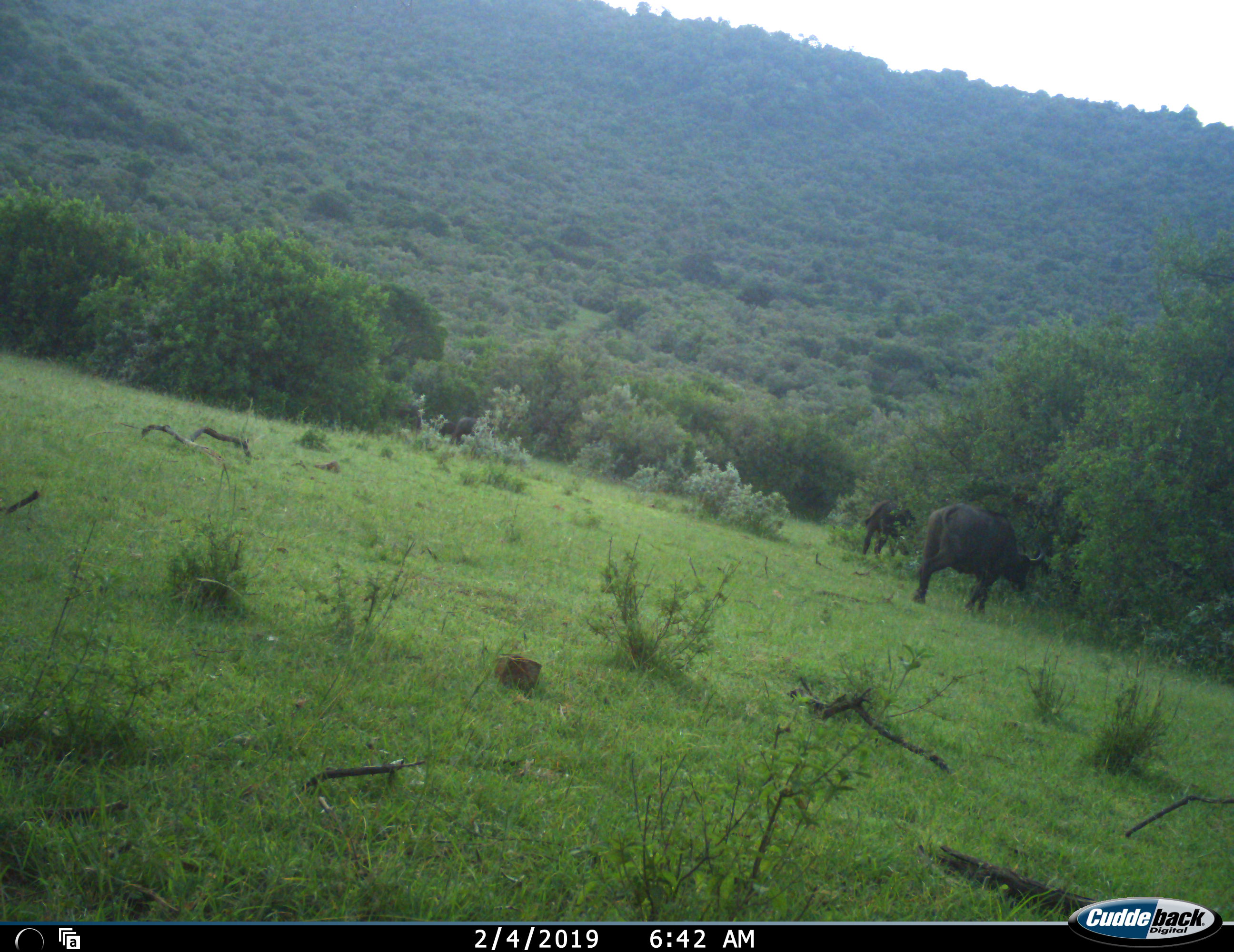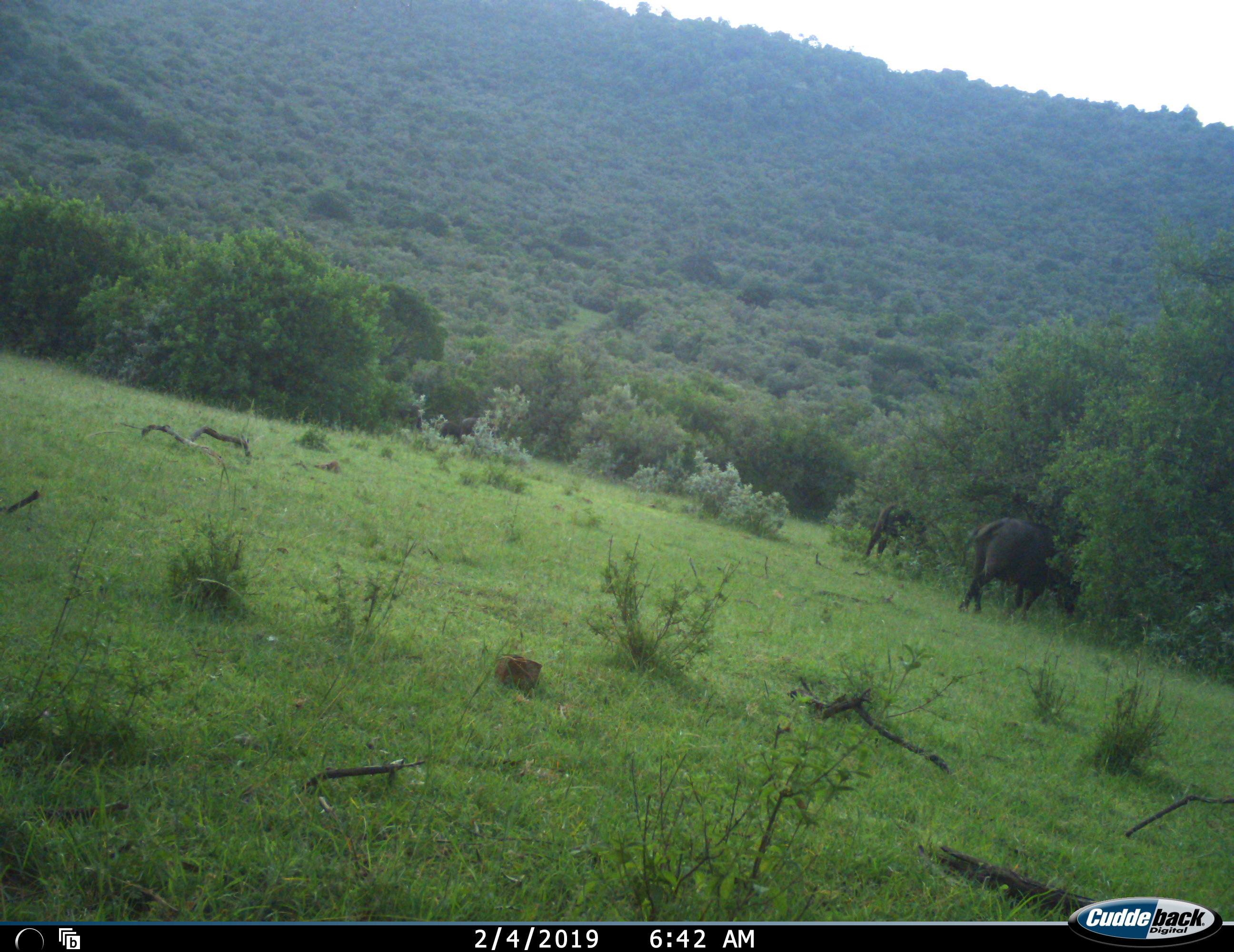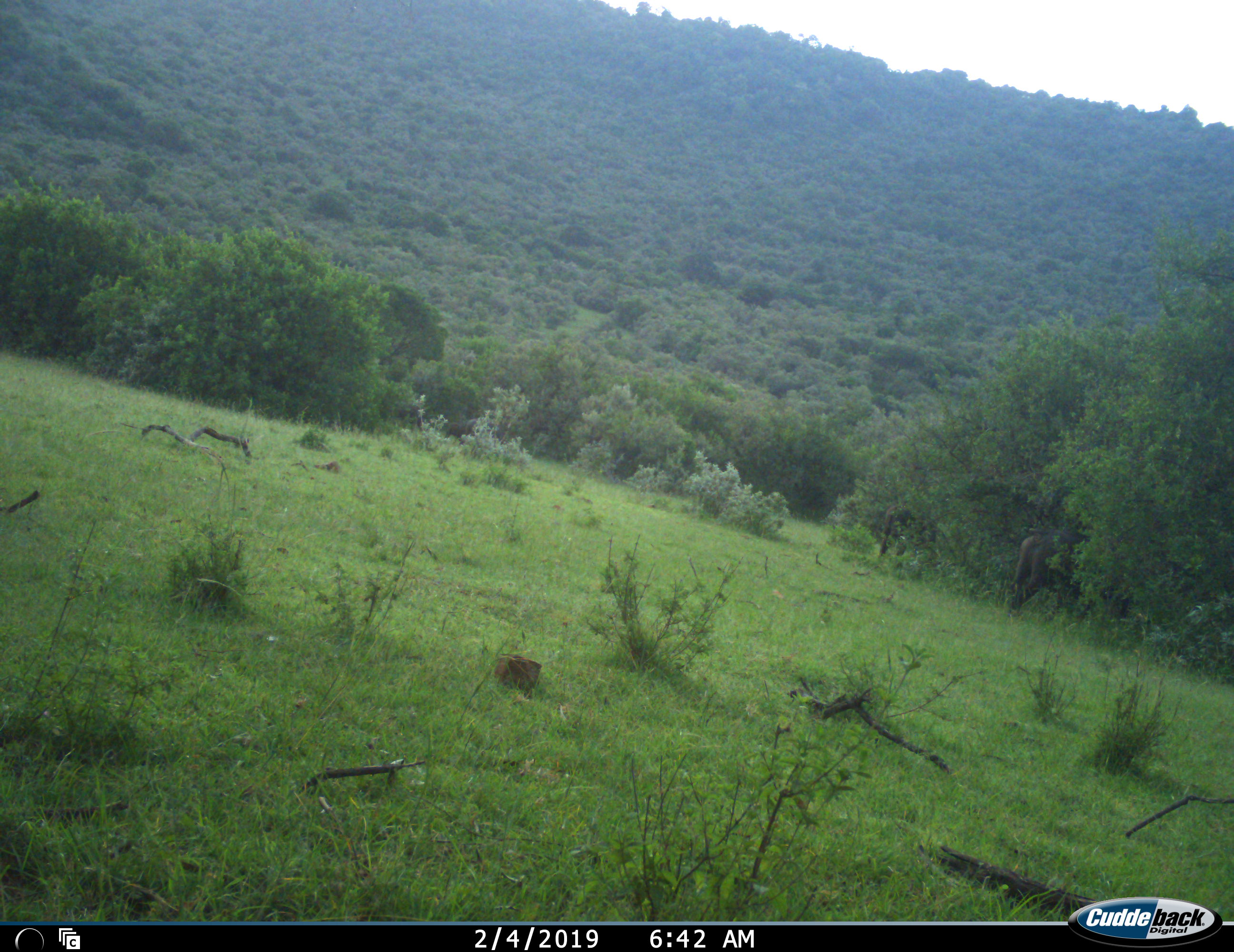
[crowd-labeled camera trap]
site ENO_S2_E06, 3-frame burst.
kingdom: Animalia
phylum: Chordata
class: Mammalia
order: Artiodactyla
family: Bovidae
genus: Syncerus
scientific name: Syncerus caffer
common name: african buffalo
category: buffalo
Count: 2.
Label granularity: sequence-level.